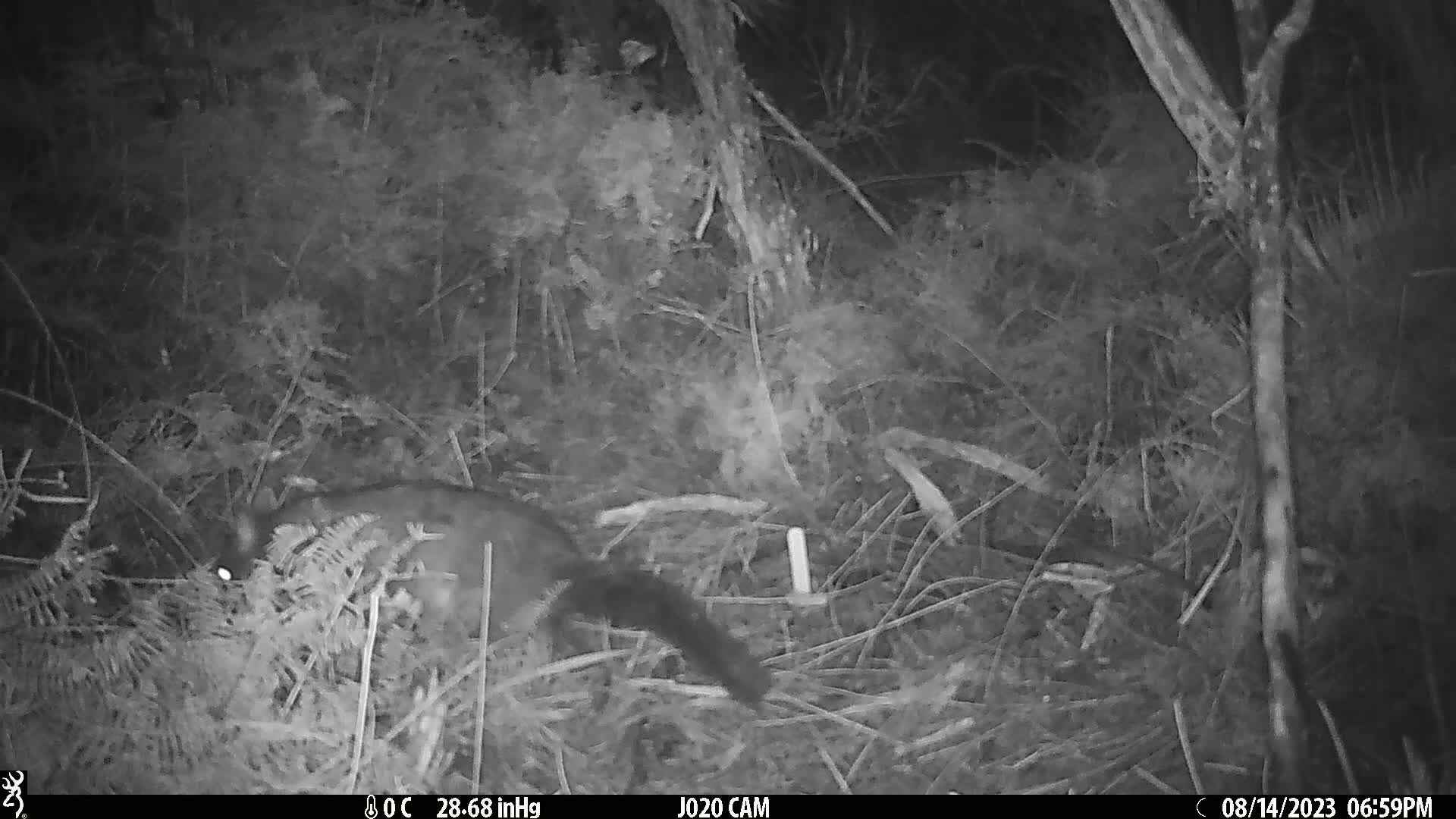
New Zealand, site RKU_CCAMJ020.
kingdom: Animalia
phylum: Chordata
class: Mammalia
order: Diprotodontia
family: Phalangeridae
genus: Trichosurus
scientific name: Trichosurus vulpecula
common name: common brushtail possum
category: possum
Possum (common brushtail possum) (Trichosurus vulpecula).